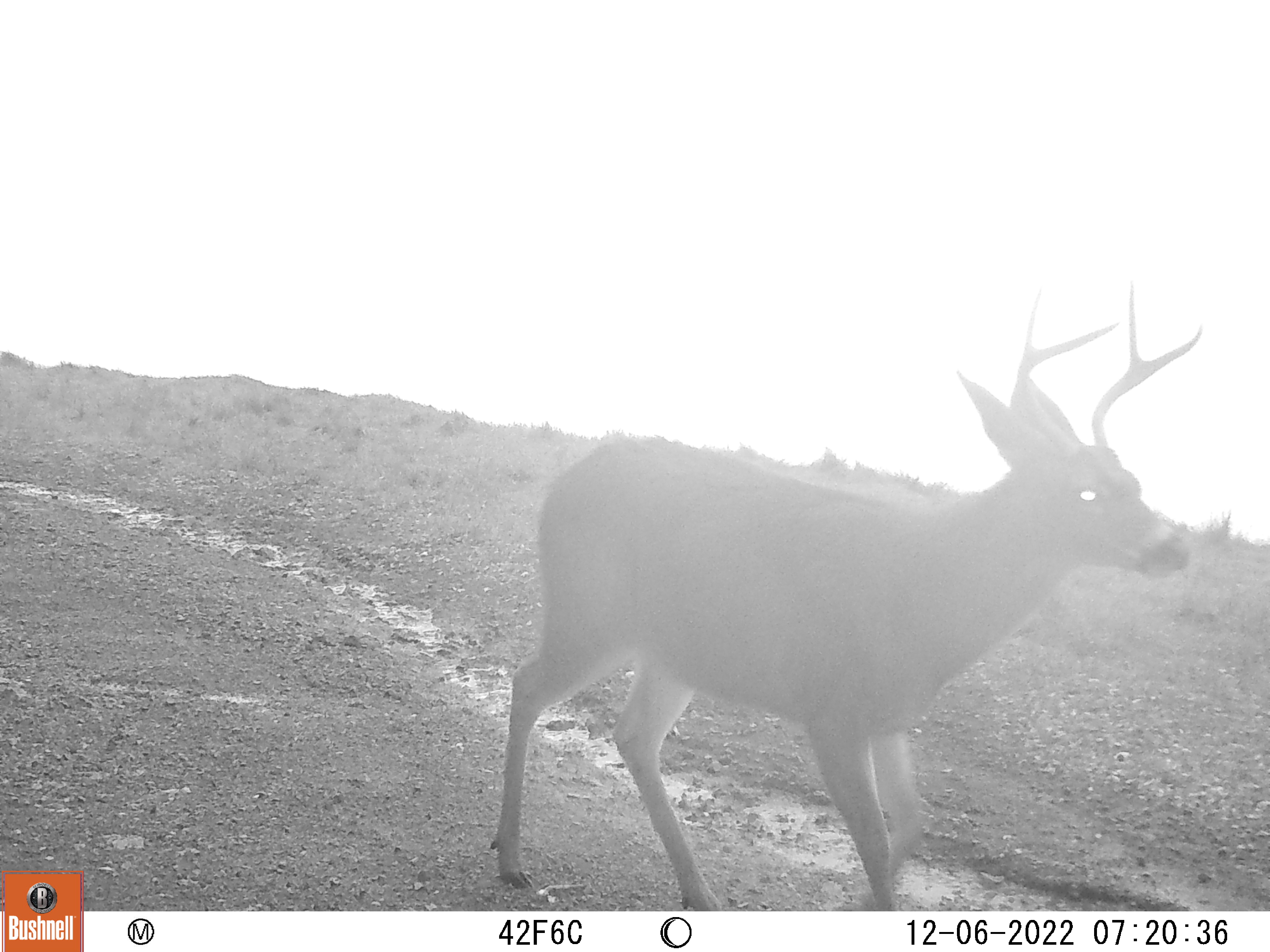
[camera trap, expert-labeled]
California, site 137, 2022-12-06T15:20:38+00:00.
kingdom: Animalia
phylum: Chordata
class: Mammalia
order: Artiodactyla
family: Cervidae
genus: Odocoileus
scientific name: Odocoileus hemionus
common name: mule deer